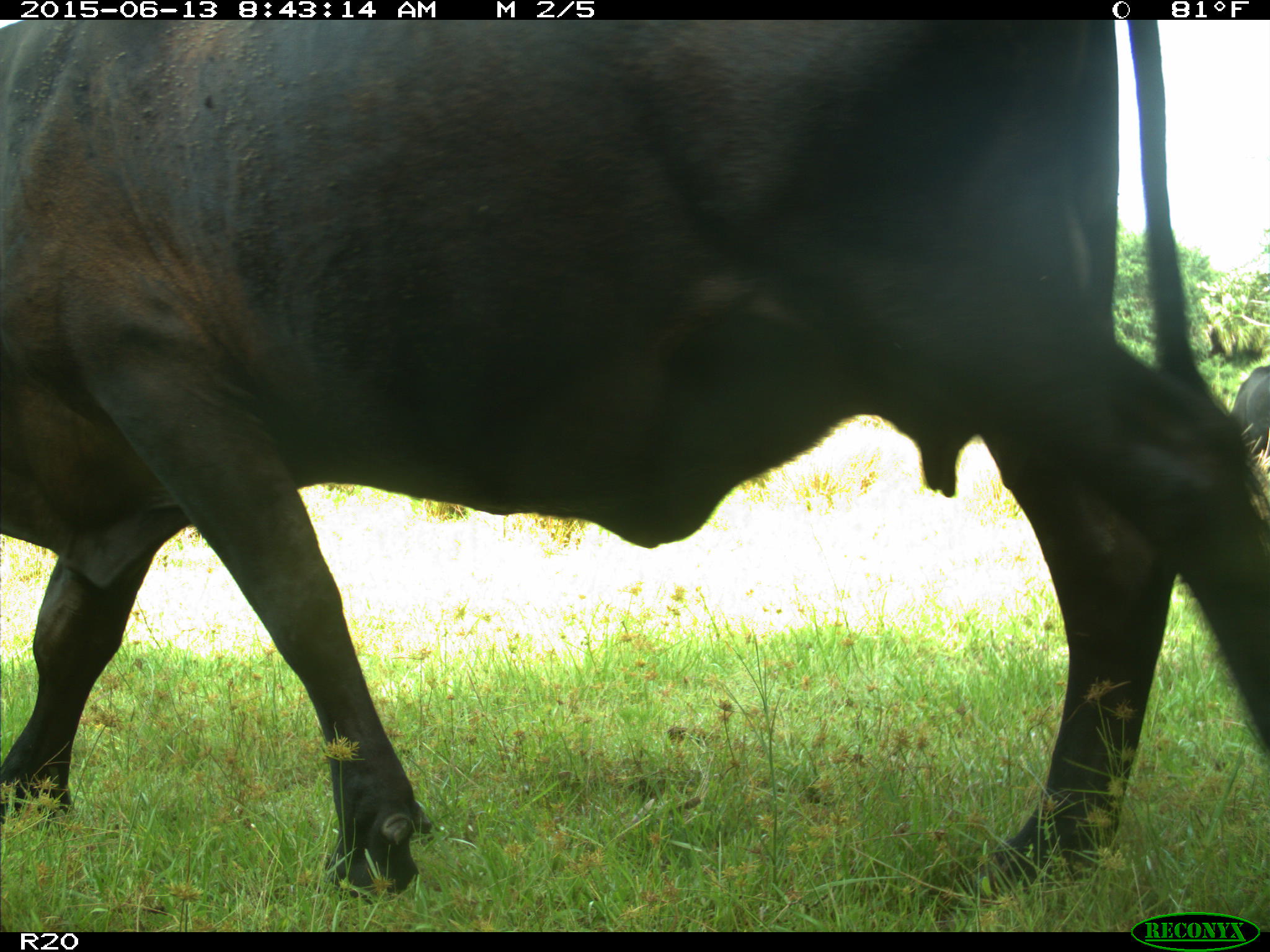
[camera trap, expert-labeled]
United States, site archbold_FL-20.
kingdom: Animalia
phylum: Chordata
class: Mammalia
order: Artiodactyla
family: Bovidae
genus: Bos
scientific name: Bos taurus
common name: domestic cow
Bos taurus (domestic cow).